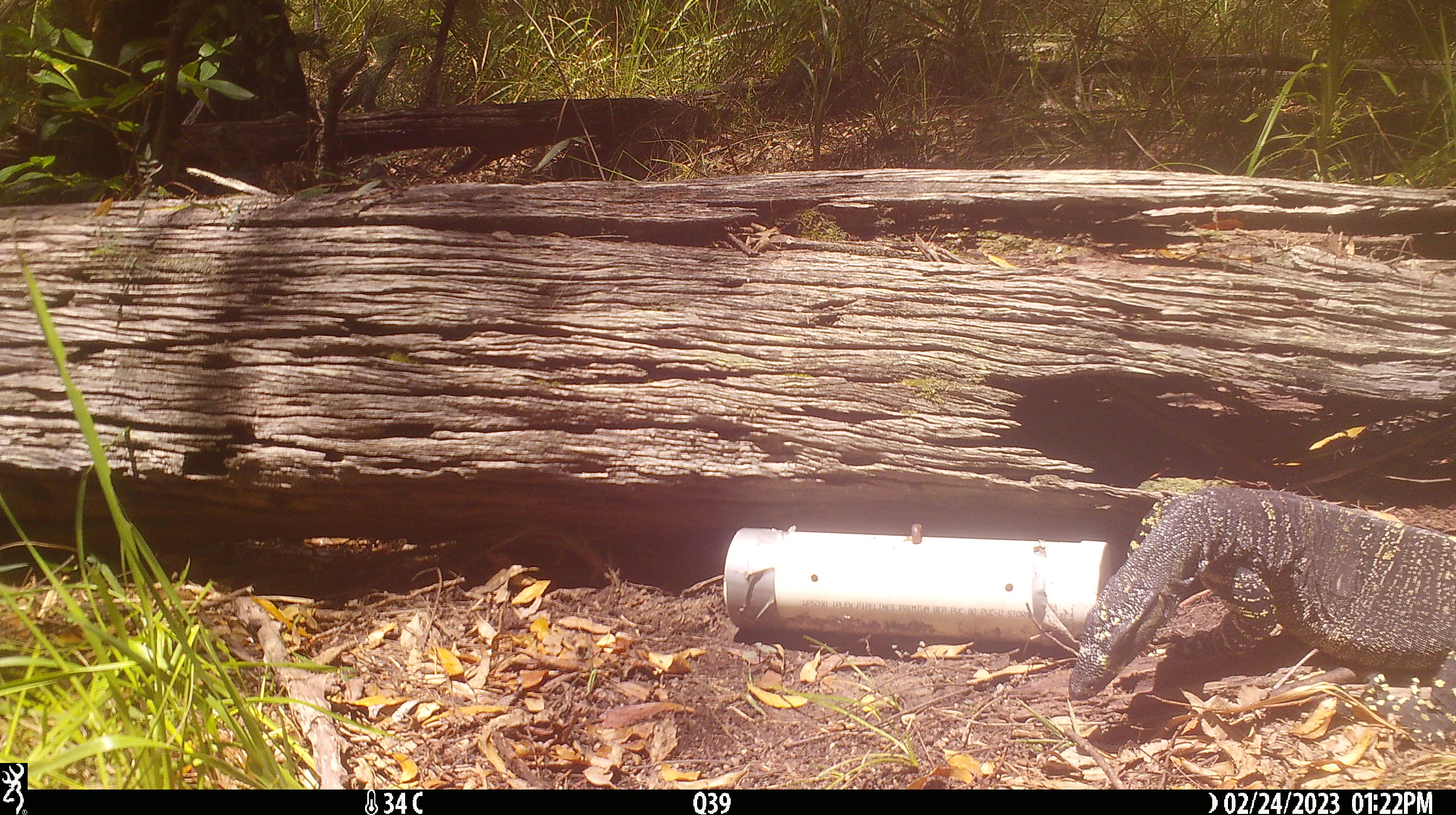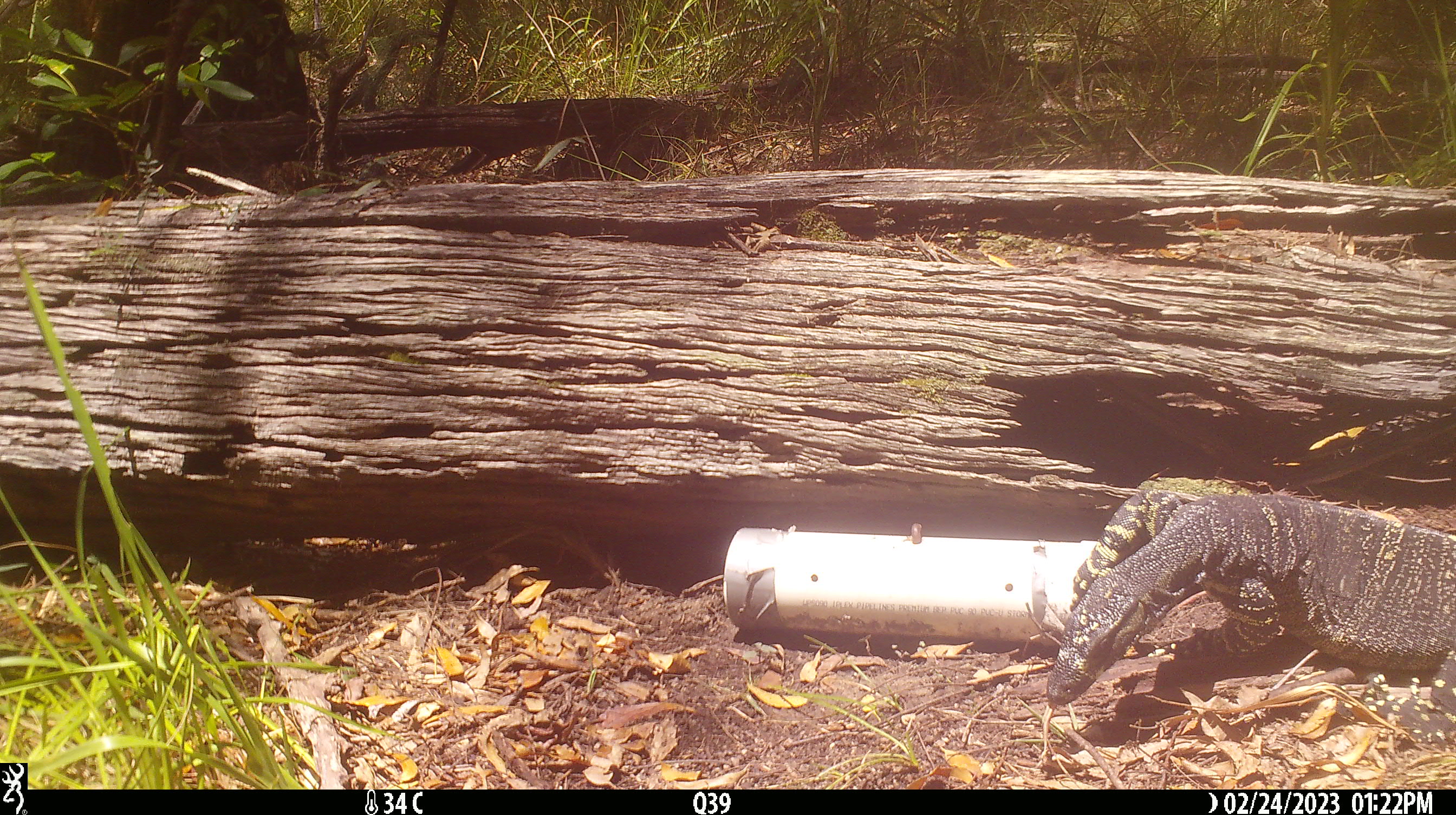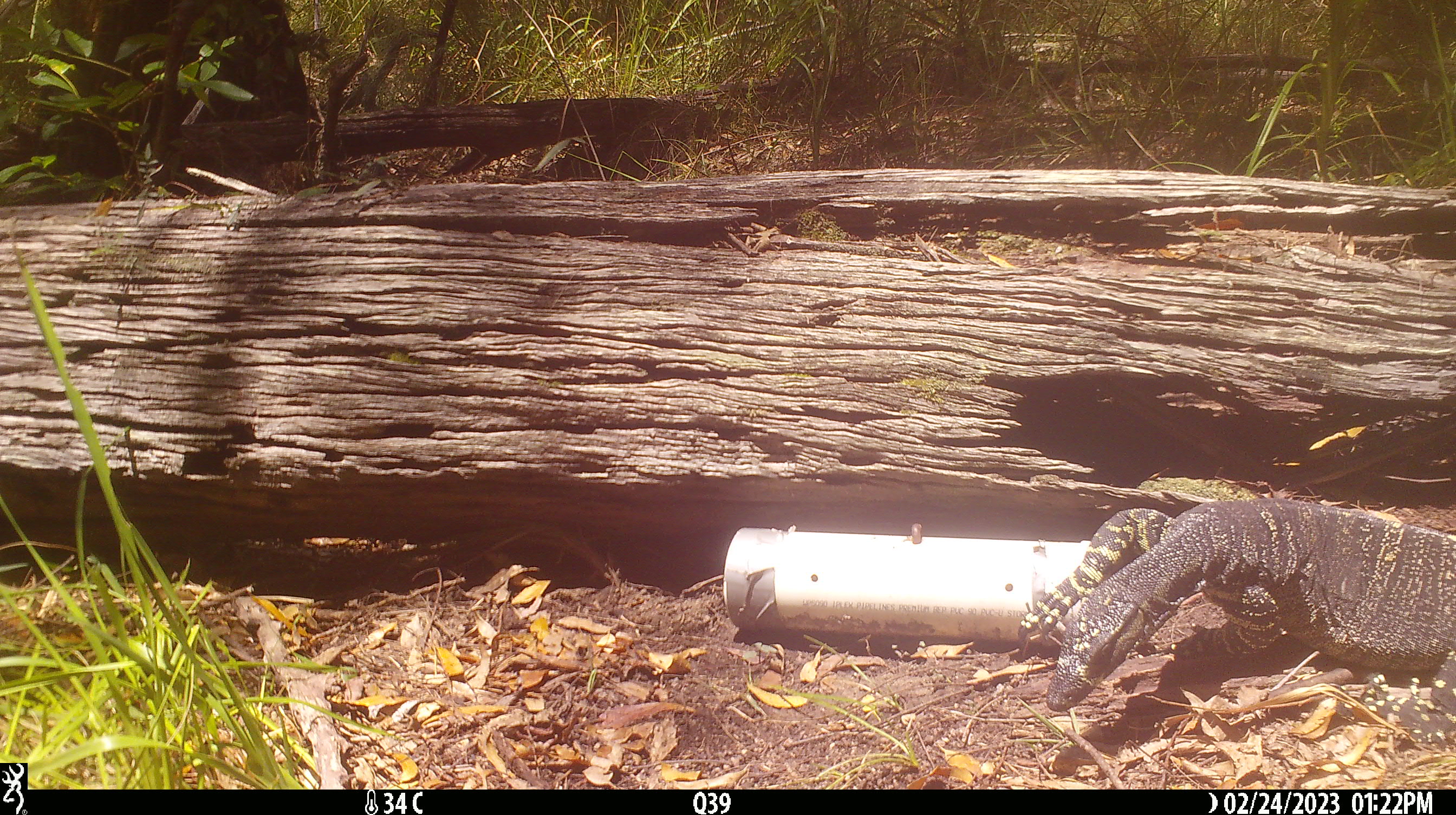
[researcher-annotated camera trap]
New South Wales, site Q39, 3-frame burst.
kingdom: Animalia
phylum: Chordata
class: Reptilia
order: Squamata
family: Varanidae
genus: Varanus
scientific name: Varanus varius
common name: lace monitor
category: goanna